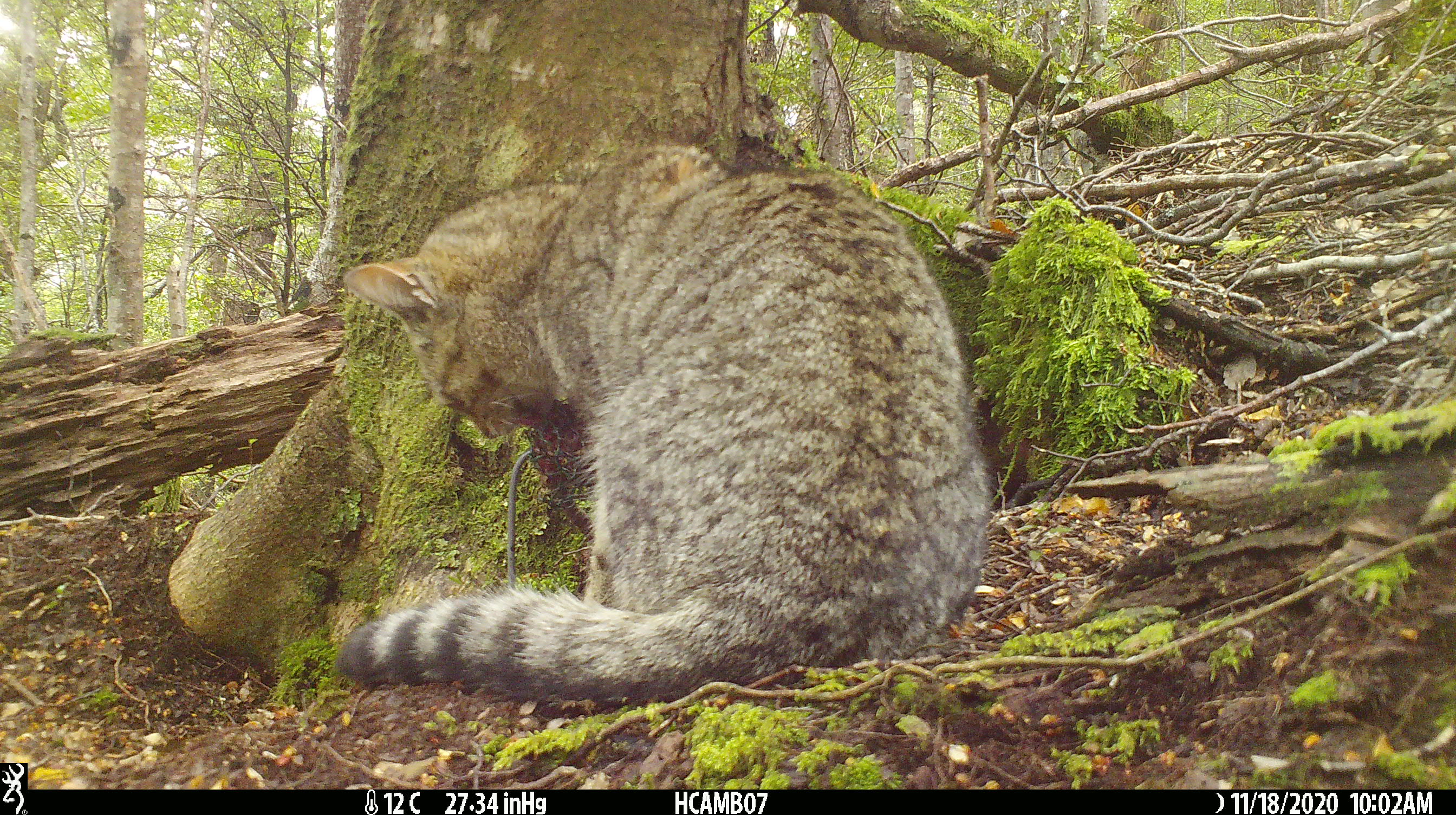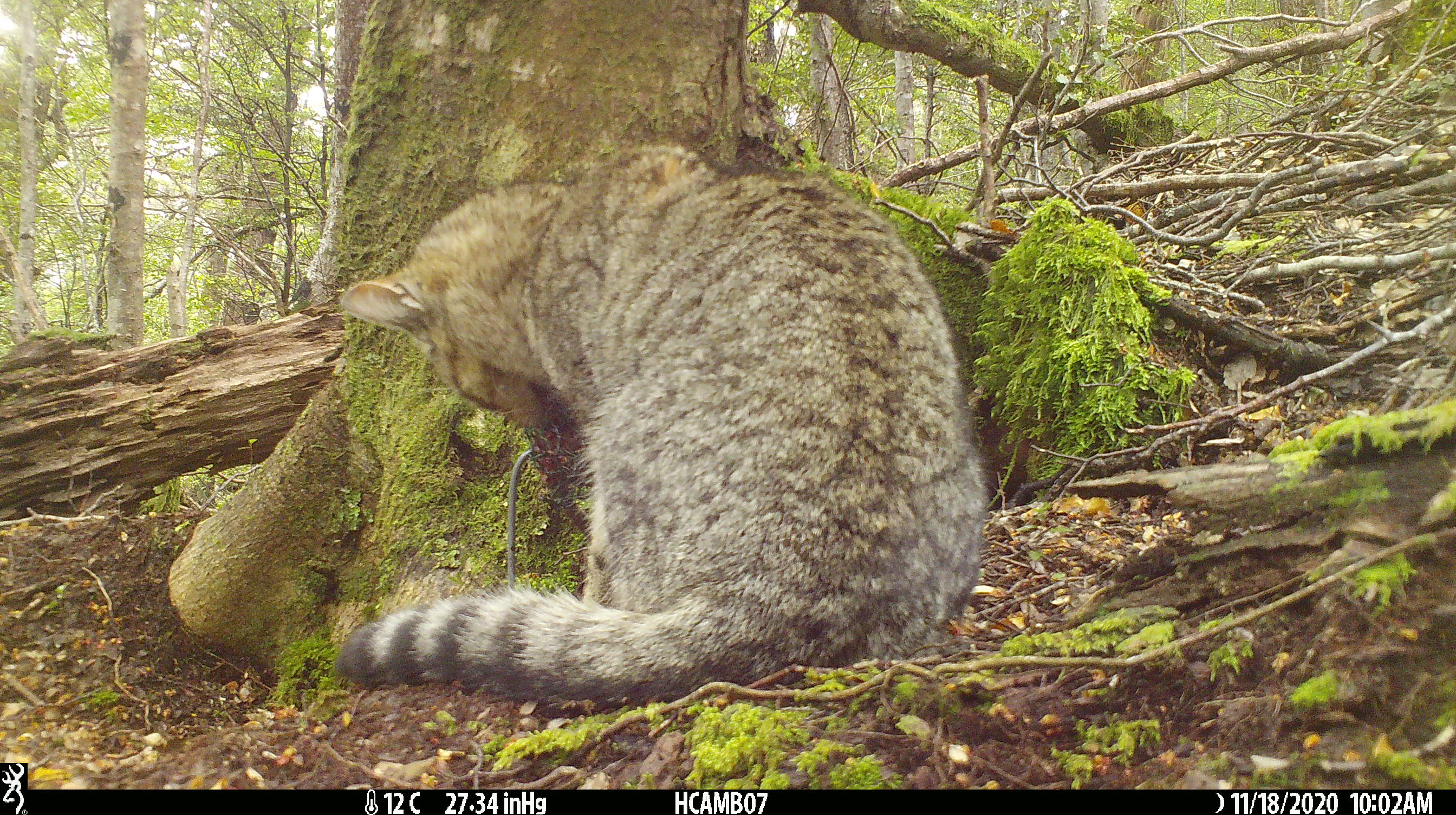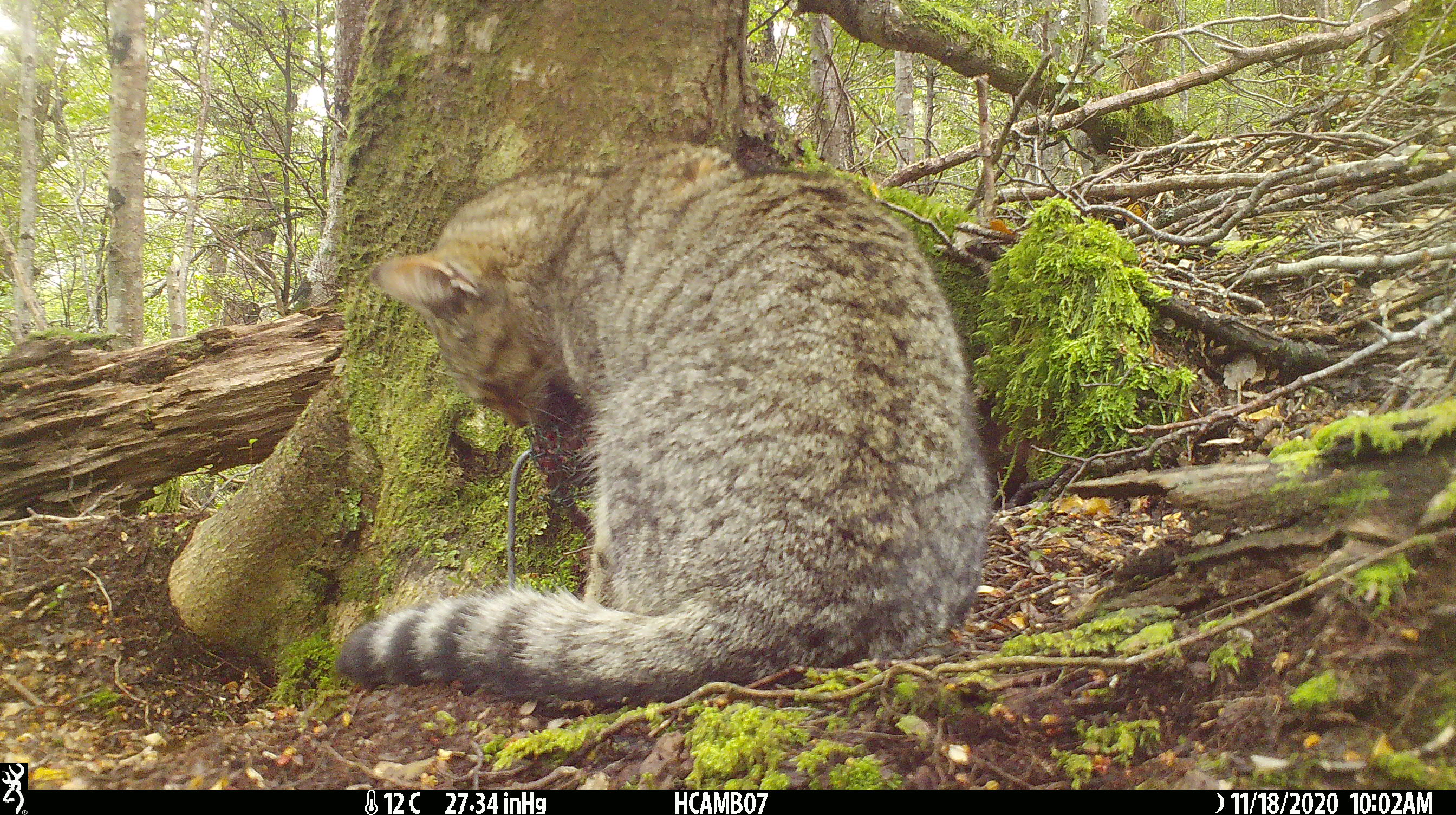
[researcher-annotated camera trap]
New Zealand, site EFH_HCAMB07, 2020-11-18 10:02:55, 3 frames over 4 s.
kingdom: Animalia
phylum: Chordata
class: Mammalia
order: Carnivora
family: Felidae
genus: Felis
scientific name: Felis catus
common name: domestic cat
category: cat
Cat (domestic cat) (Felis catus).